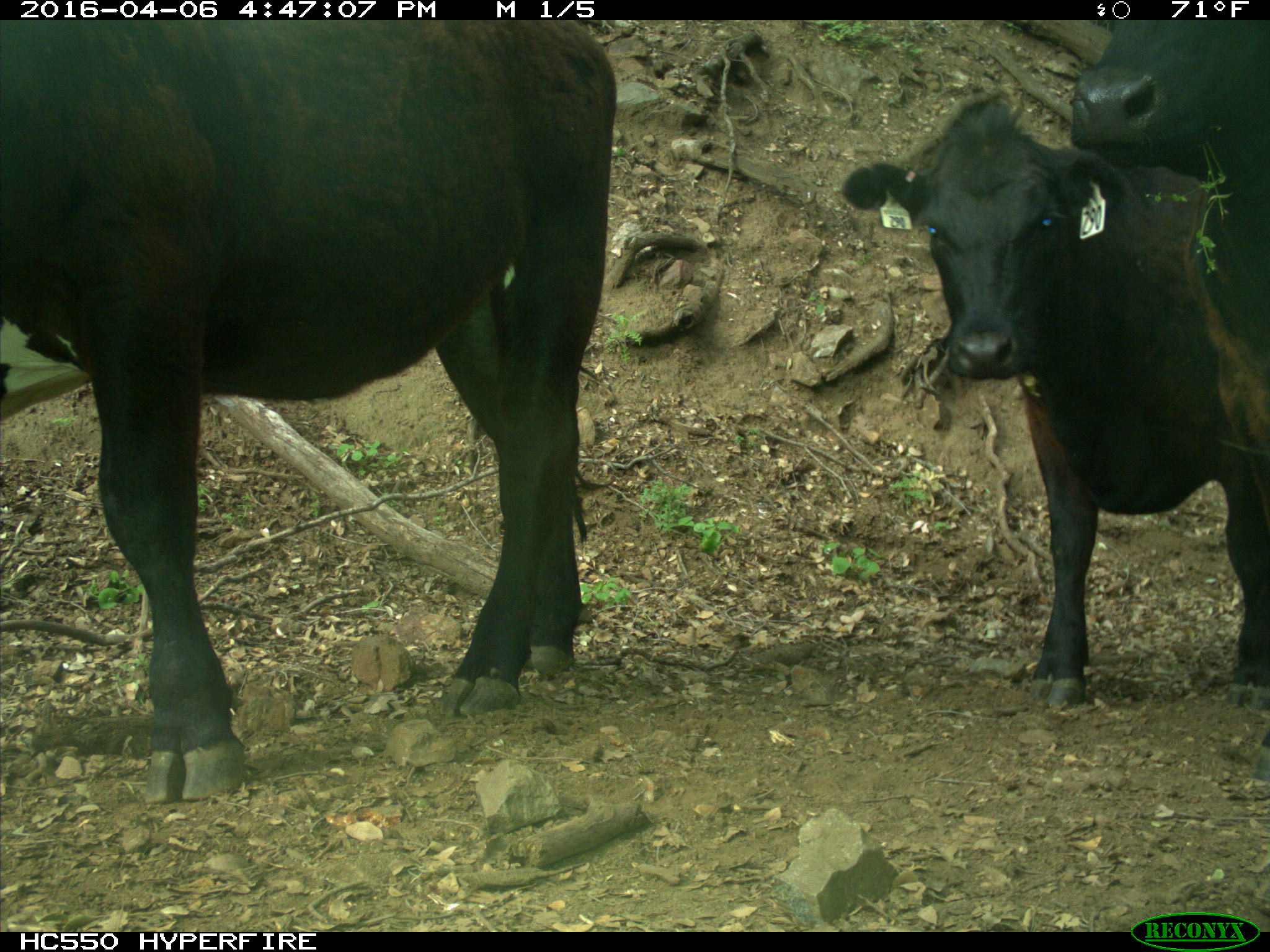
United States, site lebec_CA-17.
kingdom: Animalia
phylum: Chordata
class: Mammalia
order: Artiodactyla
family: Bovidae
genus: Bos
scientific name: Bos taurus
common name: domestic cow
Bos taurus (domestic cow).